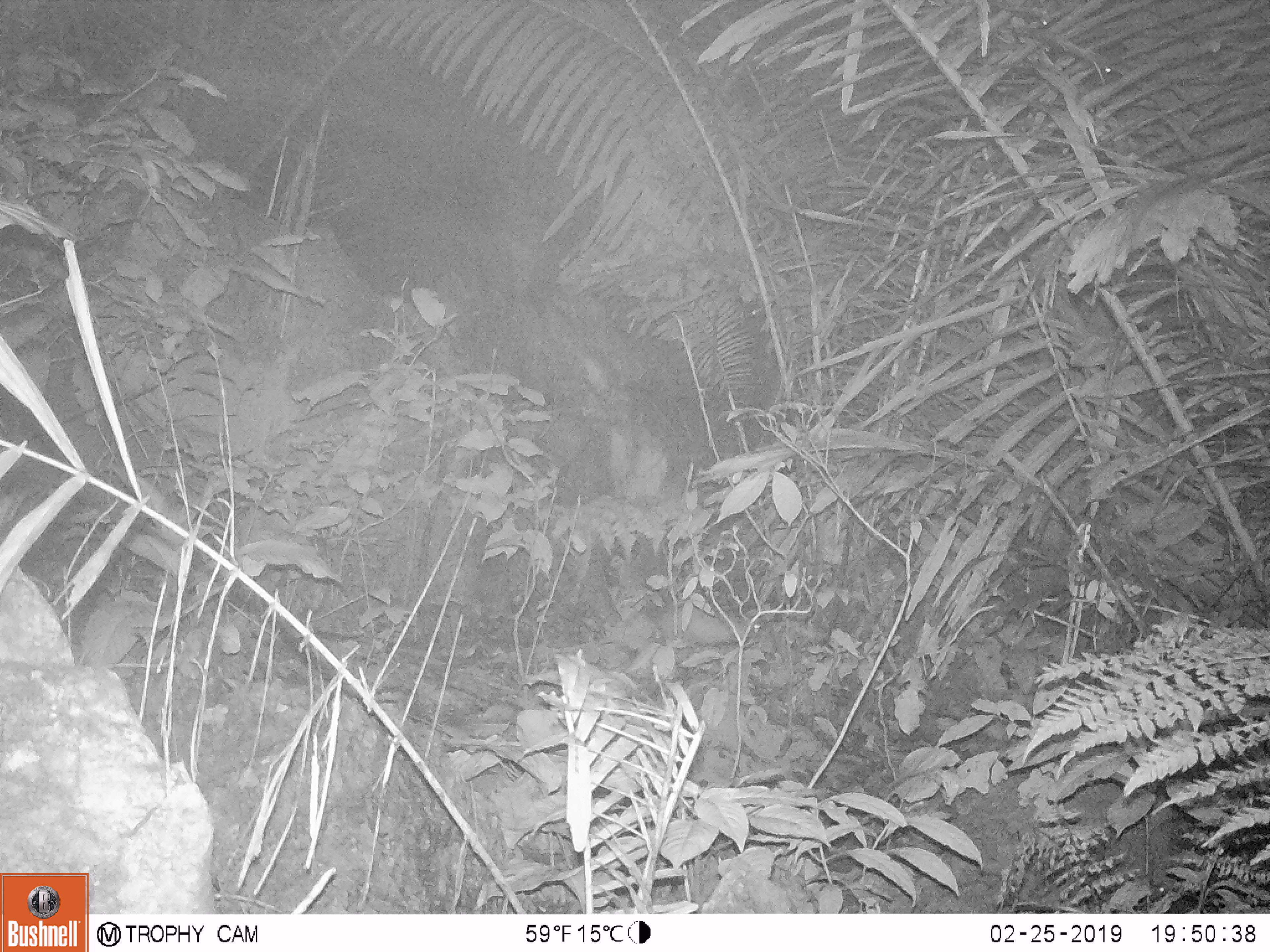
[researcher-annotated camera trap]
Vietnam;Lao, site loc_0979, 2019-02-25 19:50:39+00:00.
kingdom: Animalia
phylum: Chordata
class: Mammalia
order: Rodentia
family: Muridae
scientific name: Muridae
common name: old-world mice and rats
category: unidentified murid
Unidentified murid (old-world mice and rats) (Muridae). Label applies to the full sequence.